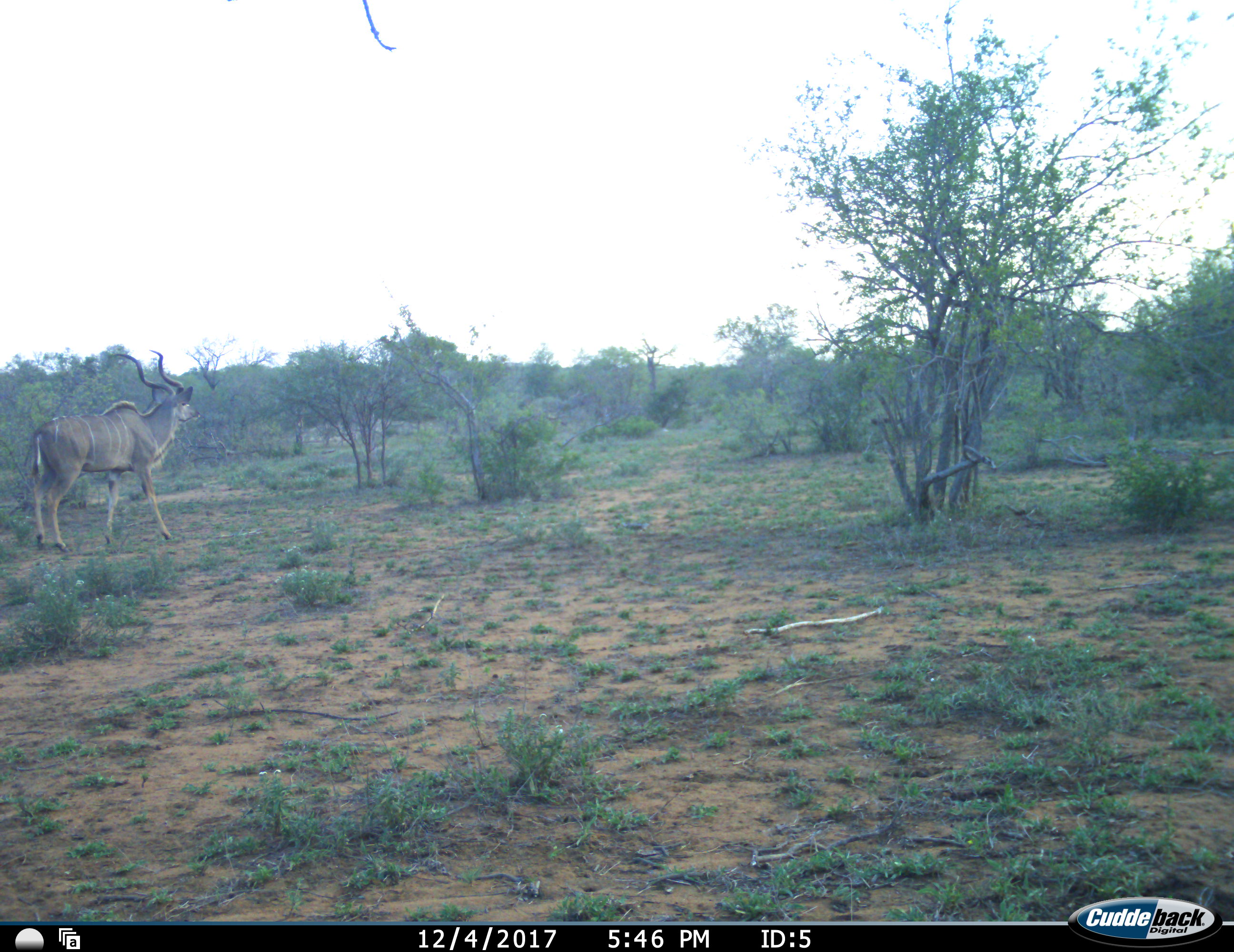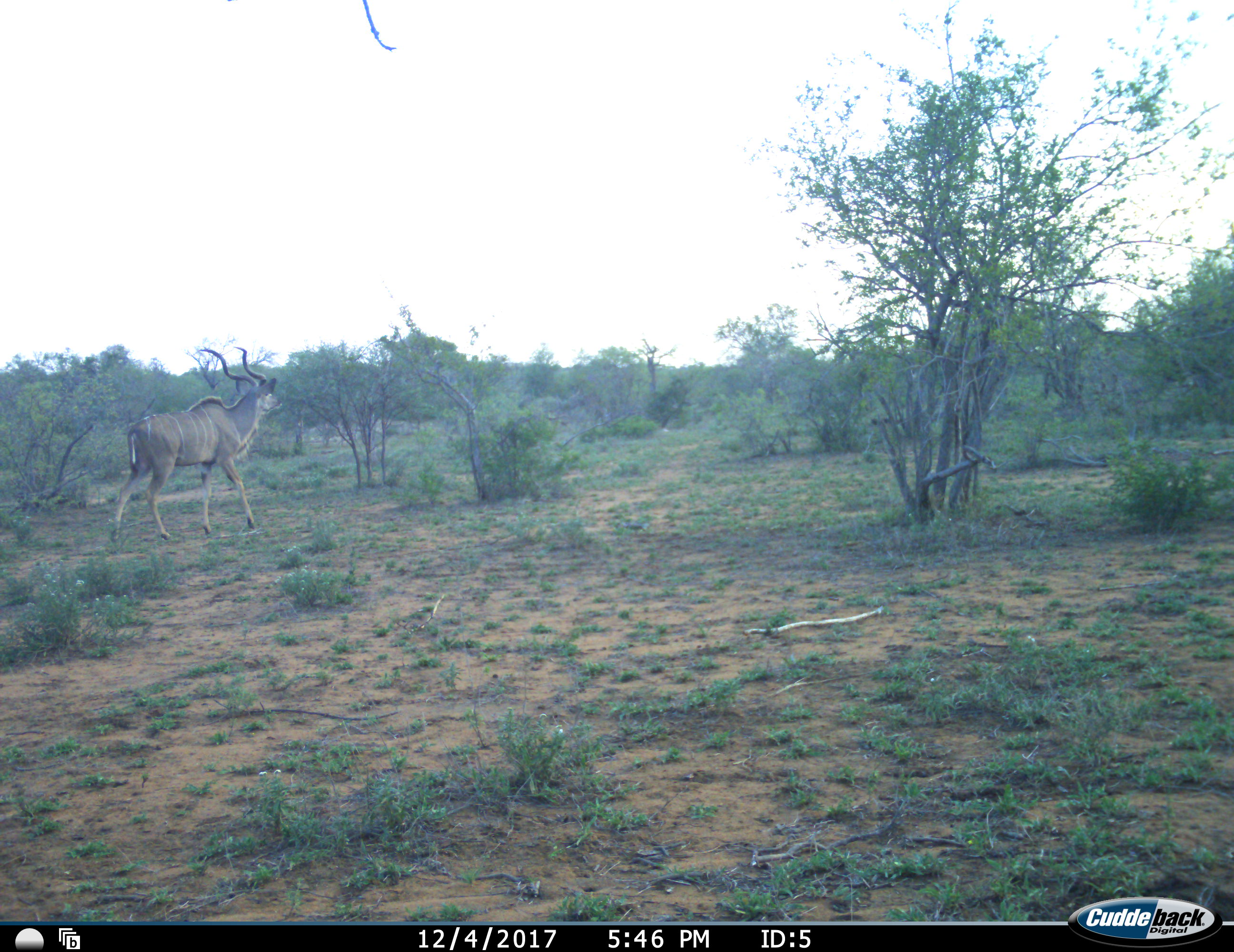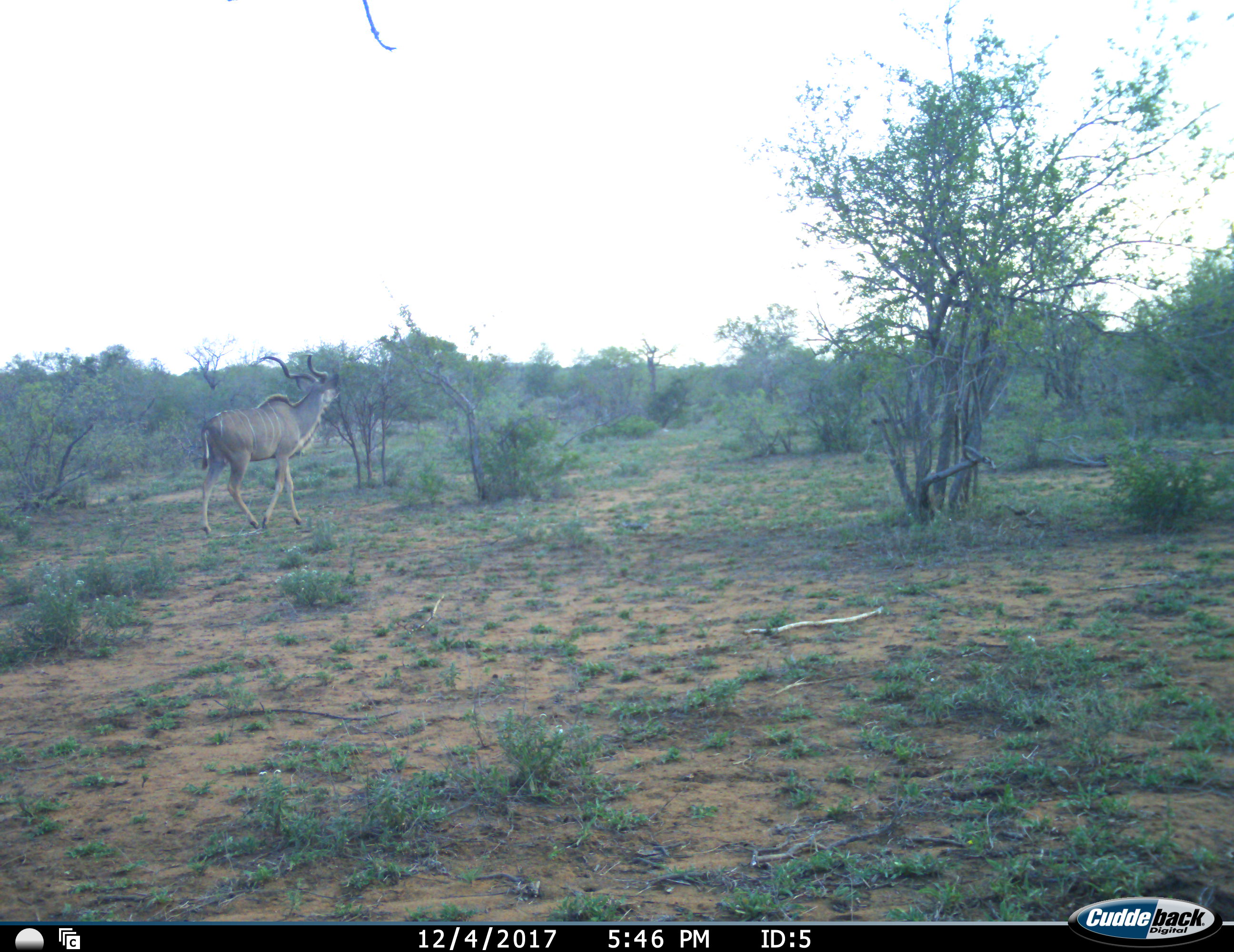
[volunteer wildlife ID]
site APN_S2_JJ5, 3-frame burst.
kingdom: Animalia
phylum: Chordata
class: Mammalia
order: Artiodactyla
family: Bovidae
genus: Tragelaphus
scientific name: Tragelaphus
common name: kudu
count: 1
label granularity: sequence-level